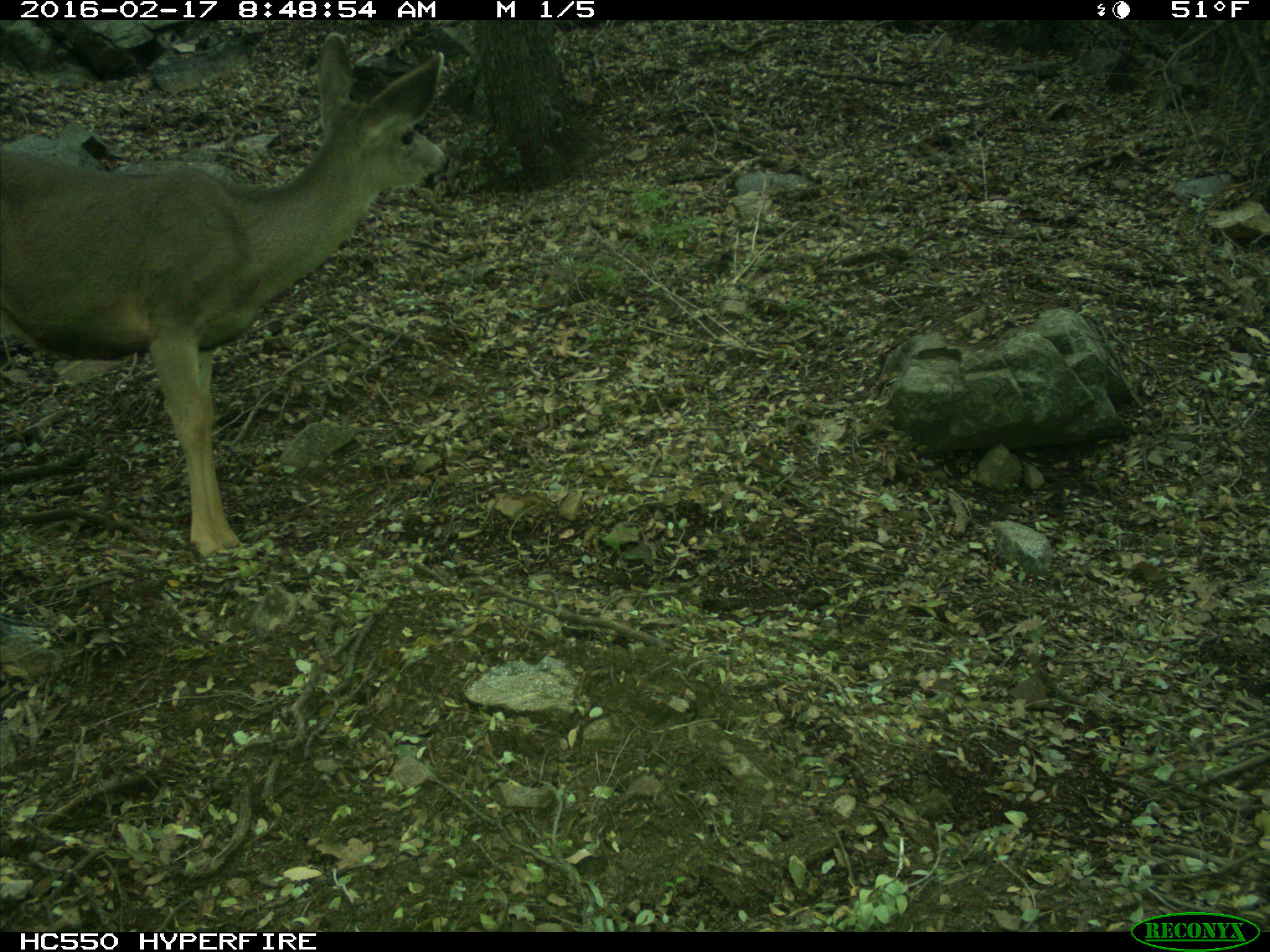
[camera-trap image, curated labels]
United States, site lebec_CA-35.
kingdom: Animalia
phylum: Chordata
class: Mammalia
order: Artiodactyla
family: Cervidae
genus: Odocoileus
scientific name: Odocoileus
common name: deer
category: unidentified deer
Unidentified deer (deer) (Odocoileus).